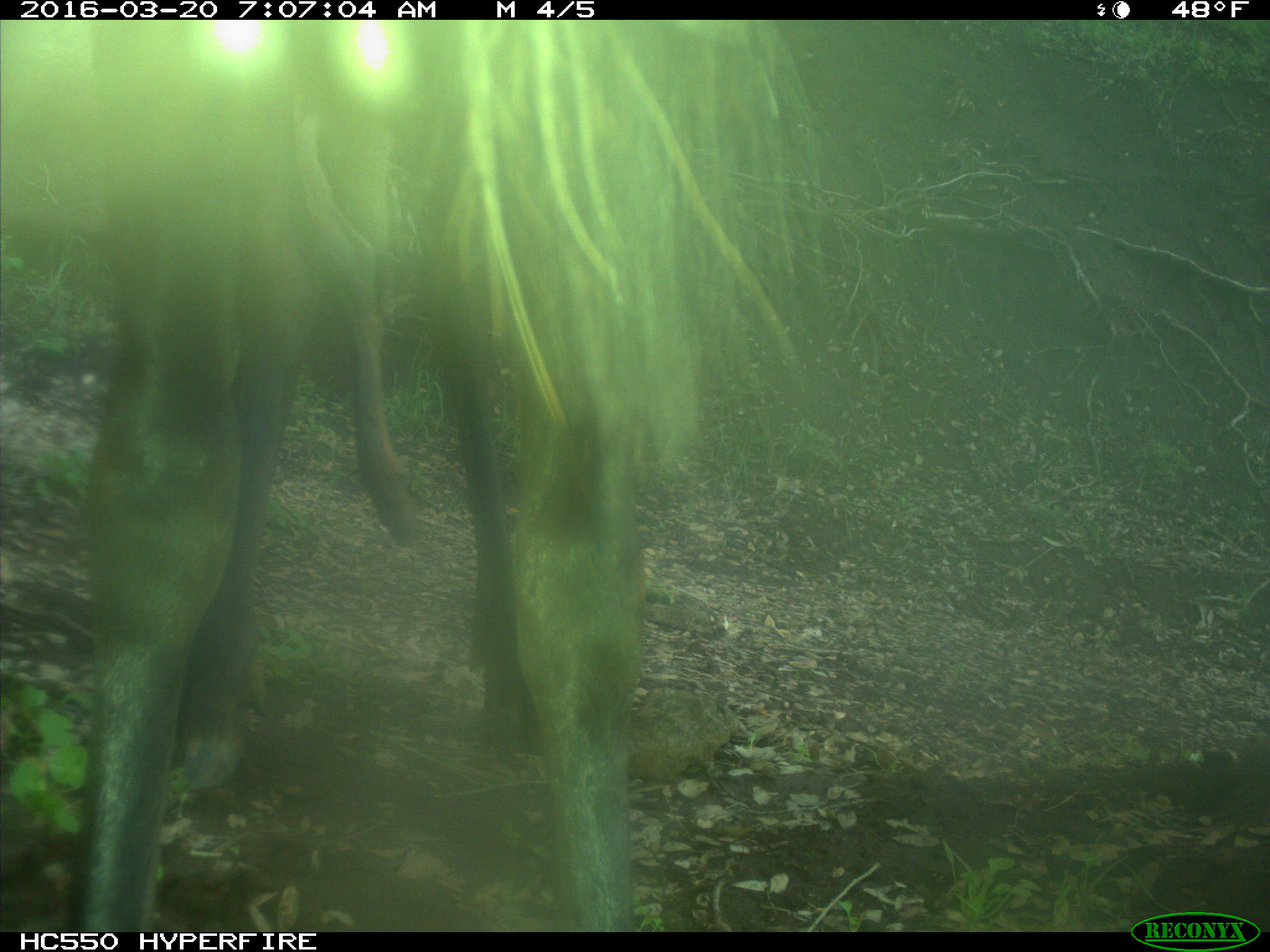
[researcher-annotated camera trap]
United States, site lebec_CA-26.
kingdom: Animalia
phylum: Chordata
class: Mammalia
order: Artiodactyla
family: Cervidae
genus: Cervus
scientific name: Cervus canadensis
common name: elk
Cervus canadensis (elk).